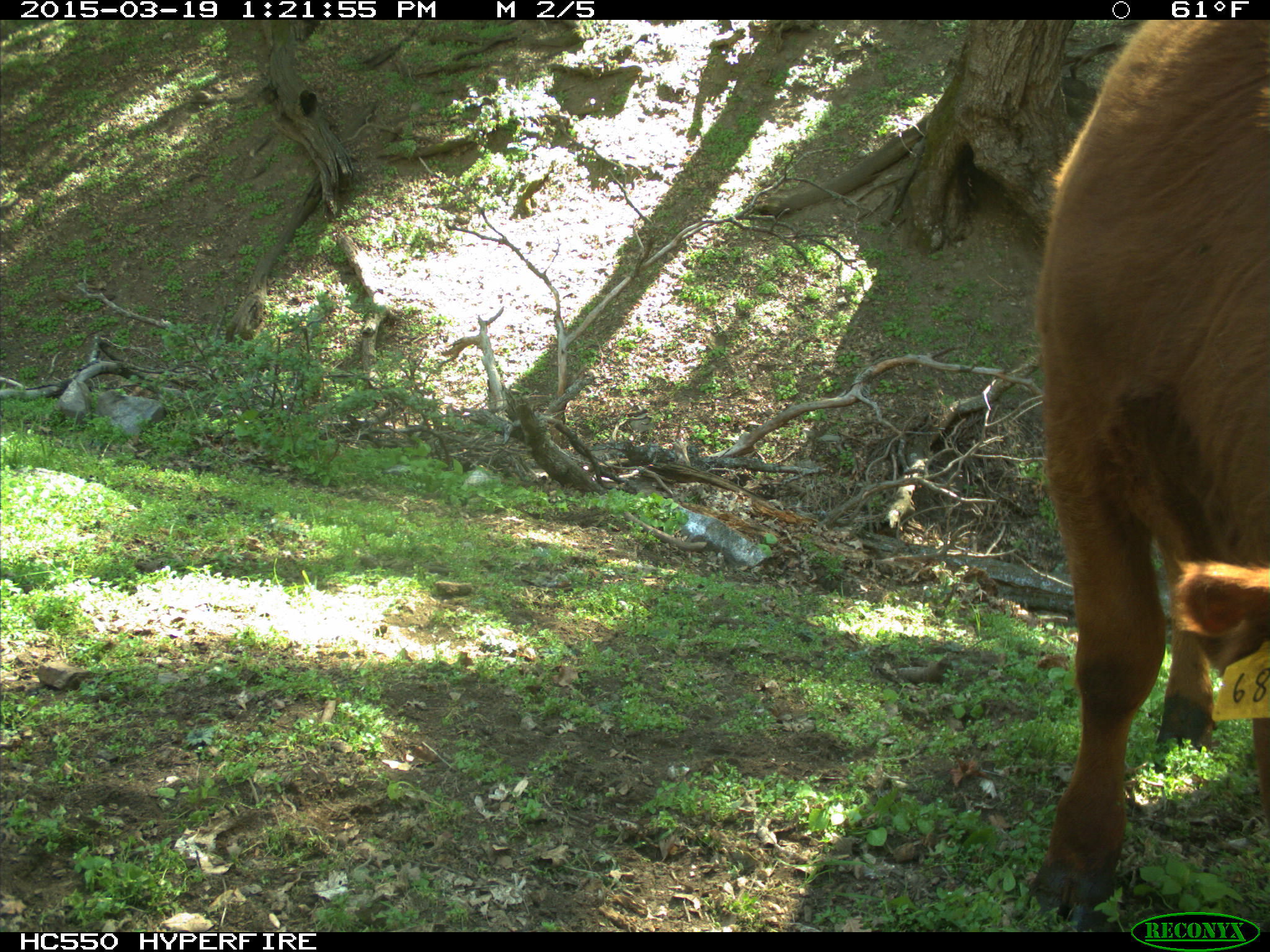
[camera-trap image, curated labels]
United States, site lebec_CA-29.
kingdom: Animalia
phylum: Chordata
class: Mammalia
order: Artiodactyla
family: Bovidae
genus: Bos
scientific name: Bos taurus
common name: domestic cow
Bos taurus (domestic cow).